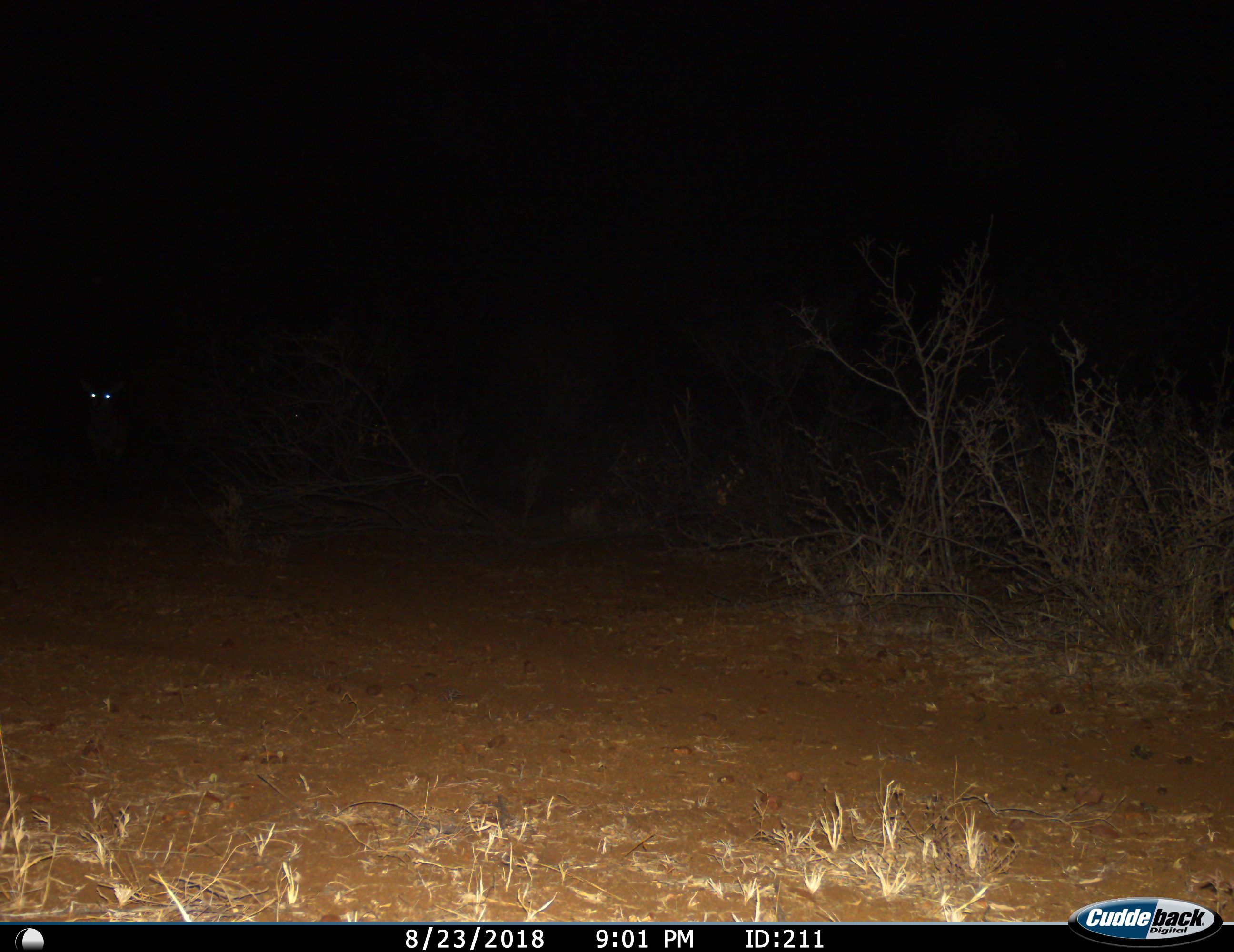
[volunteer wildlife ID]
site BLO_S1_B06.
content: unidentified animal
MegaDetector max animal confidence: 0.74